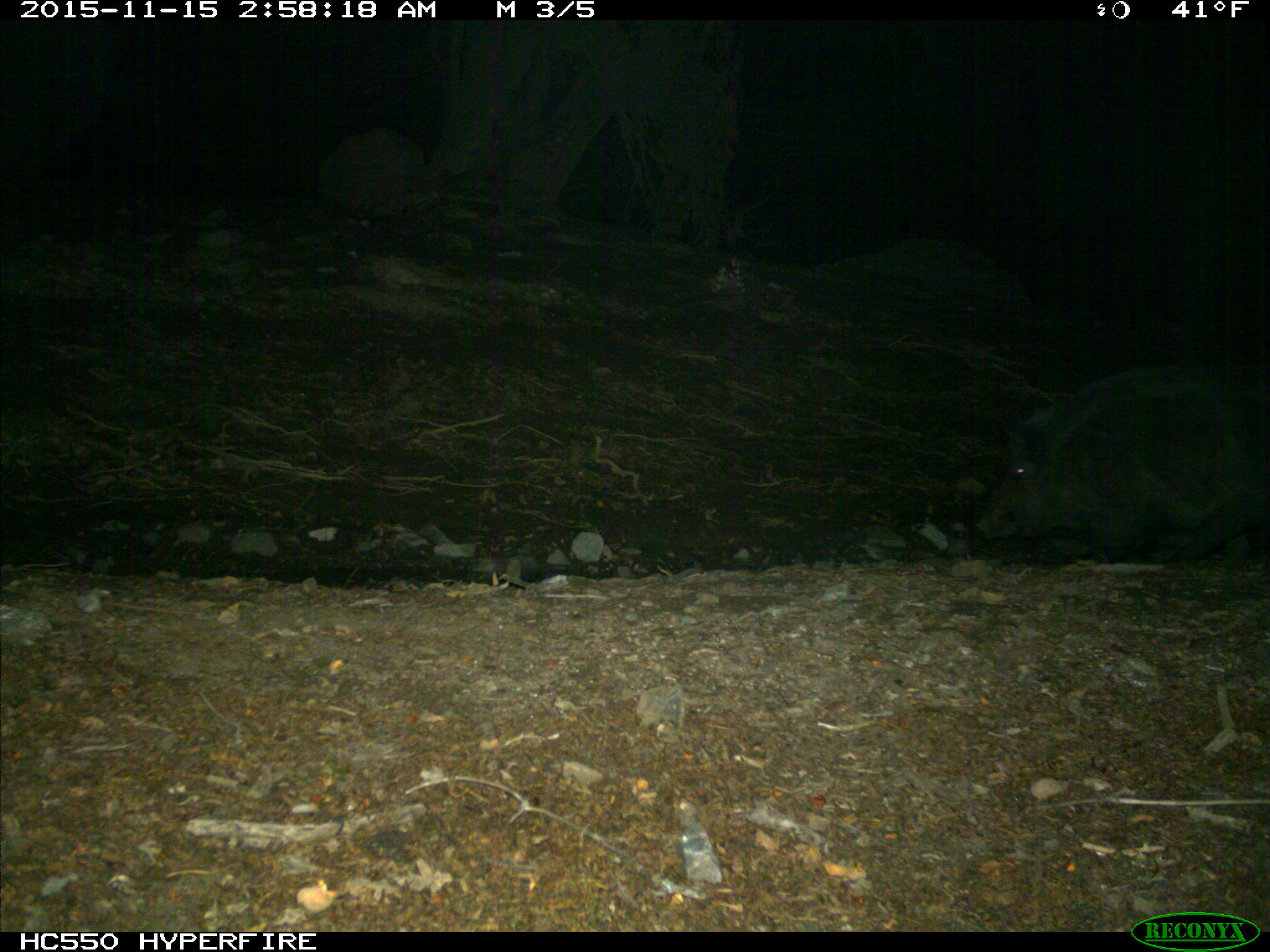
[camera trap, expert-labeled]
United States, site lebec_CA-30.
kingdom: Animalia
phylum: Chordata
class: Mammalia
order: Artiodactyla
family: Suidae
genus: Sus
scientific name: Sus scrofa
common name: wild boar